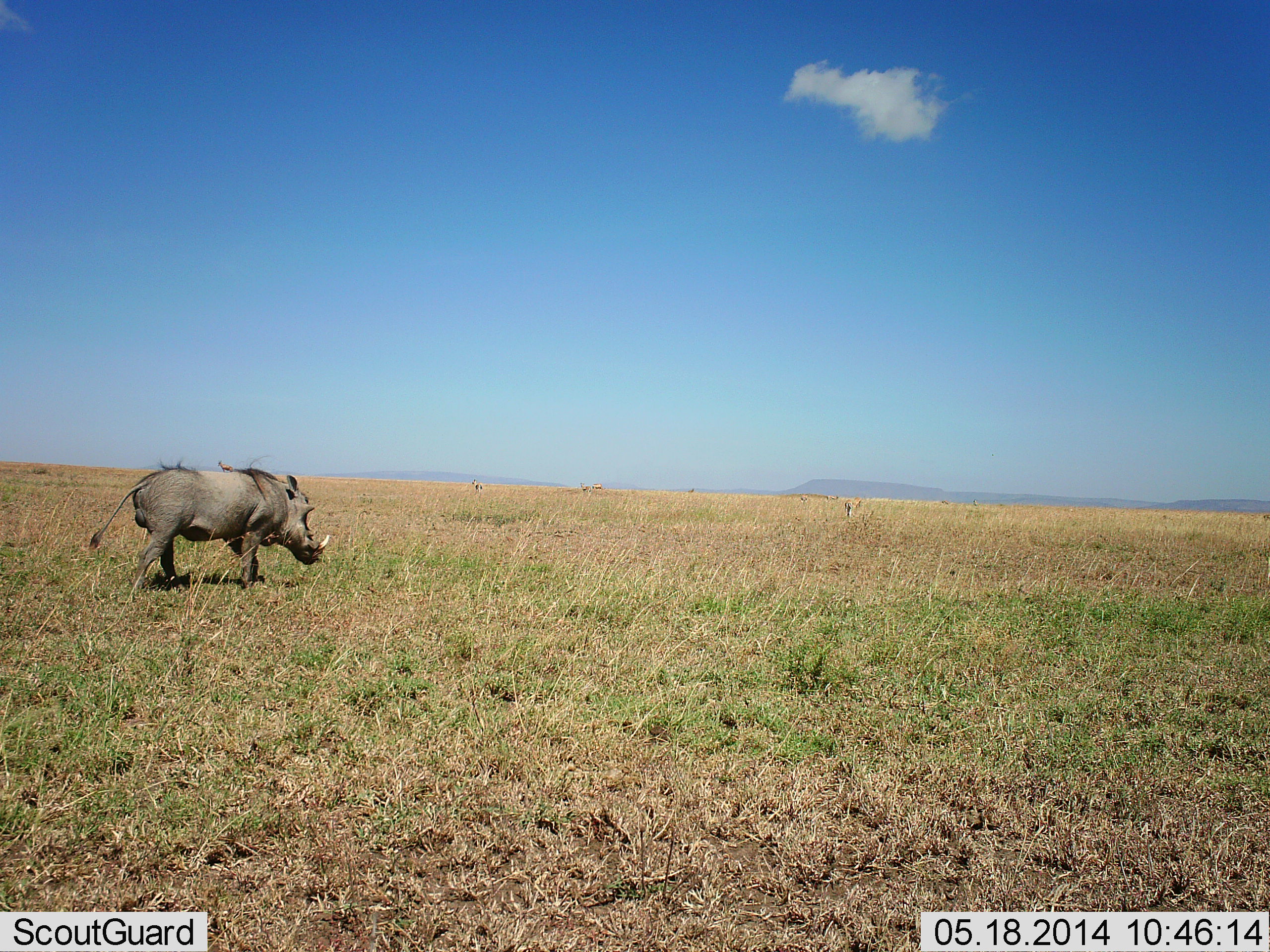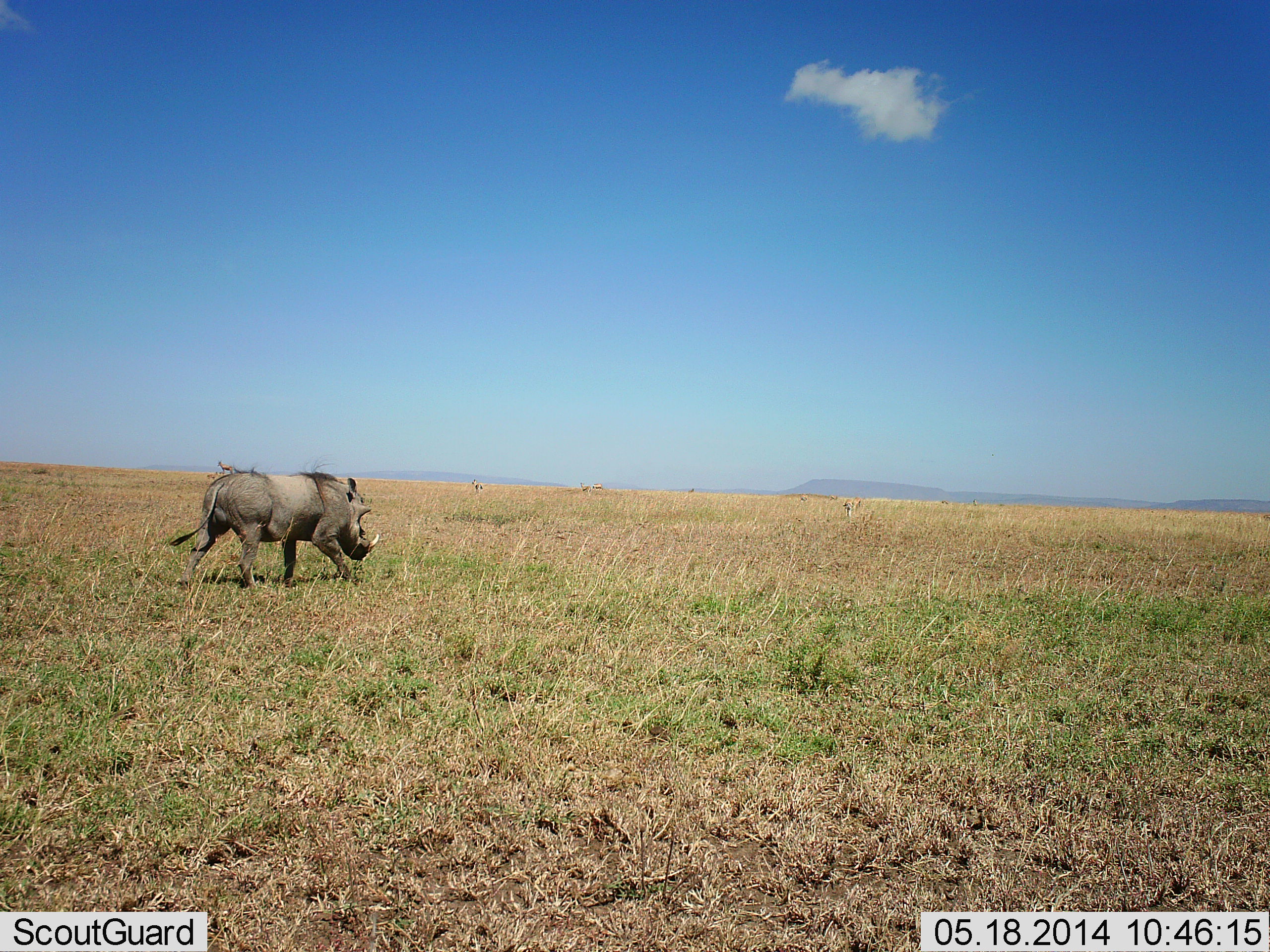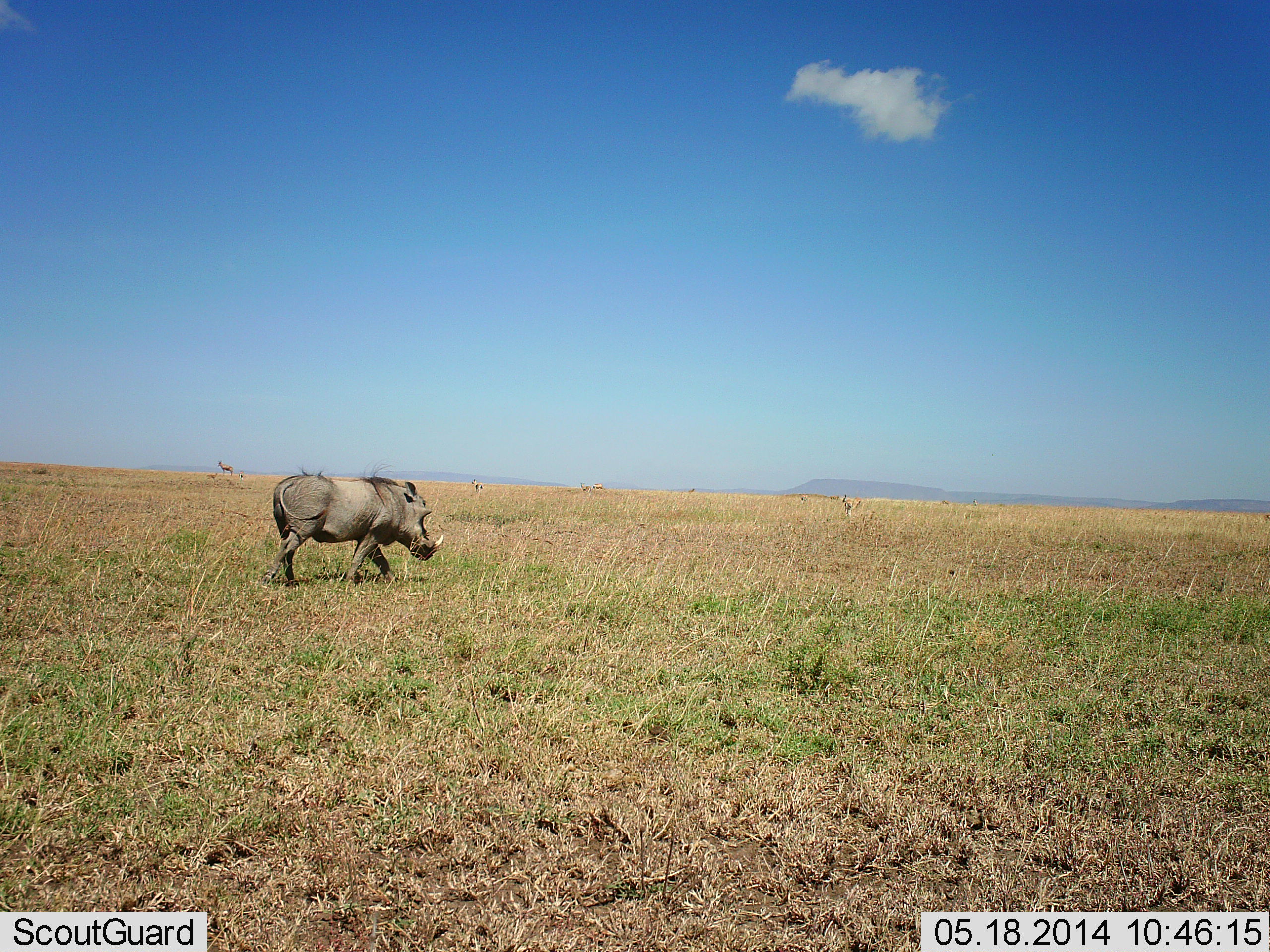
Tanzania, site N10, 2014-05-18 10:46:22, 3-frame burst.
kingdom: Animalia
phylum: Chordata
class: Mammalia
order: Artiodactyla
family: Suidae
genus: Phacochoerus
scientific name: Phacochoerus africanus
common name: warthog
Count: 1.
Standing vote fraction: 30%.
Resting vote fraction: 0%.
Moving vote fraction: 100%.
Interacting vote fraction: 0%.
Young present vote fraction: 0%.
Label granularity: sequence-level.